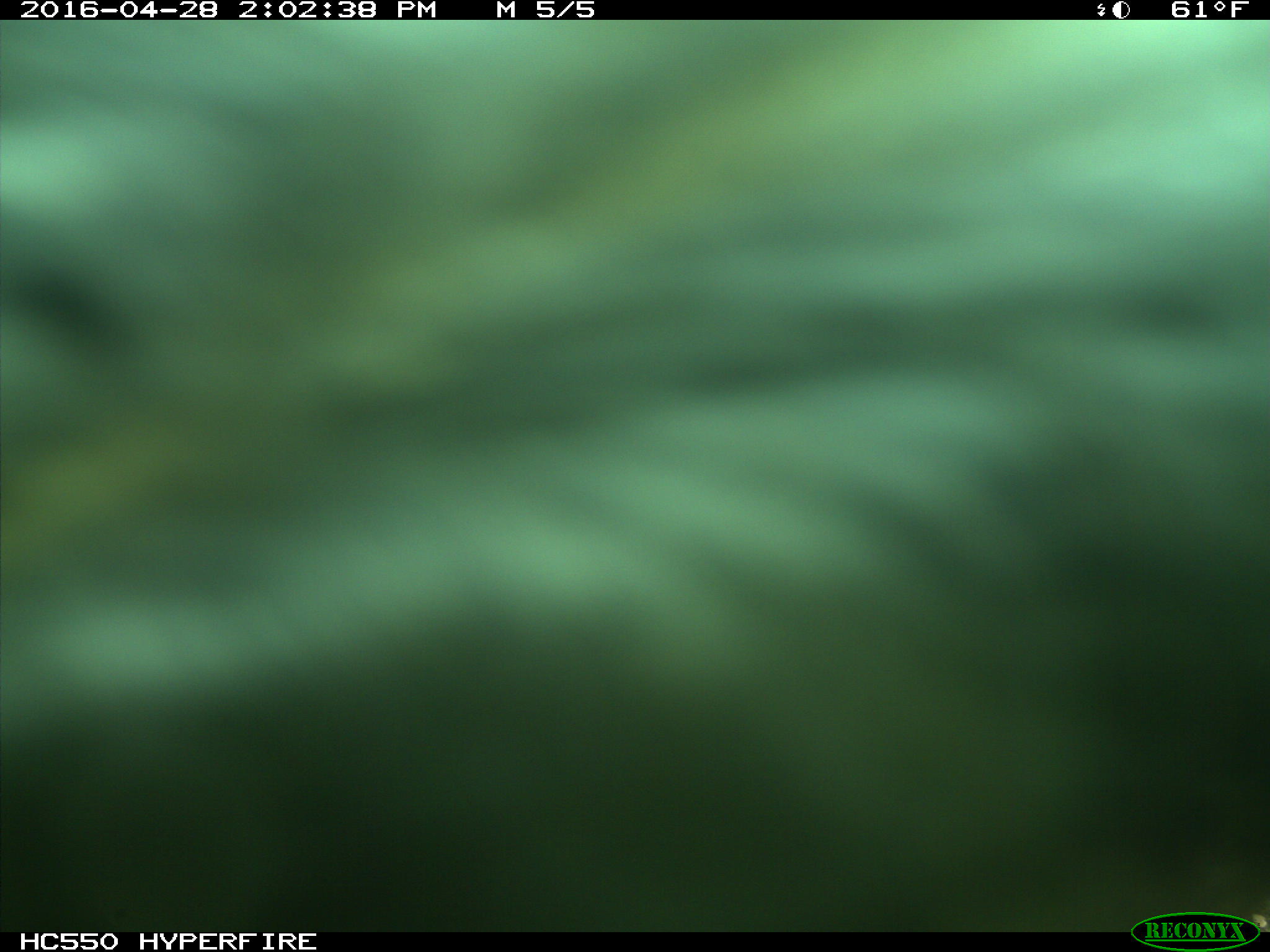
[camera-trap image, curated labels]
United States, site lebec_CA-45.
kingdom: Animalia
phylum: Chordata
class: Mammalia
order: Artiodactyla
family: Bovidae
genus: Bos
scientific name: Bos taurus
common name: domestic cow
Bos taurus (domestic cow).